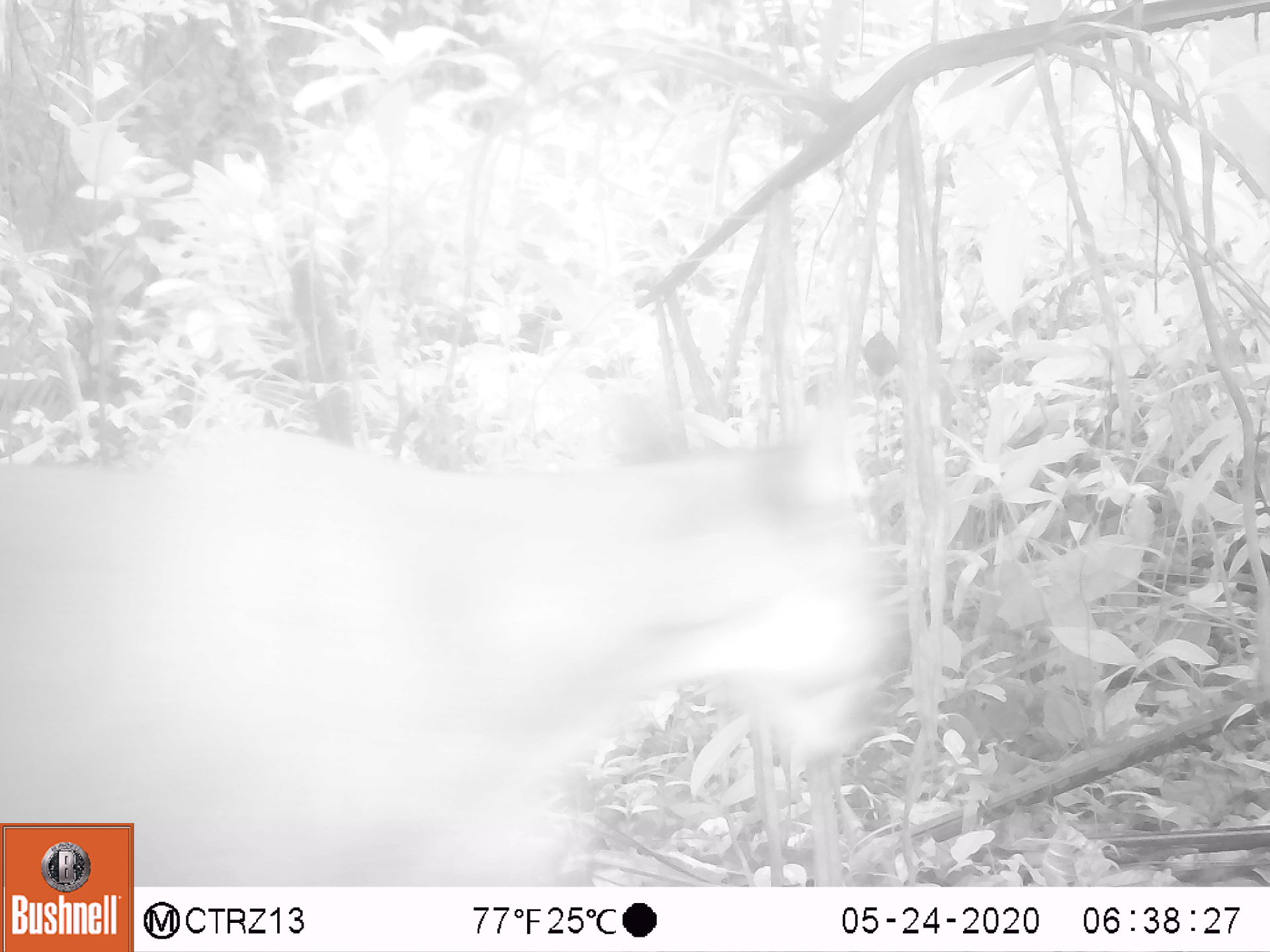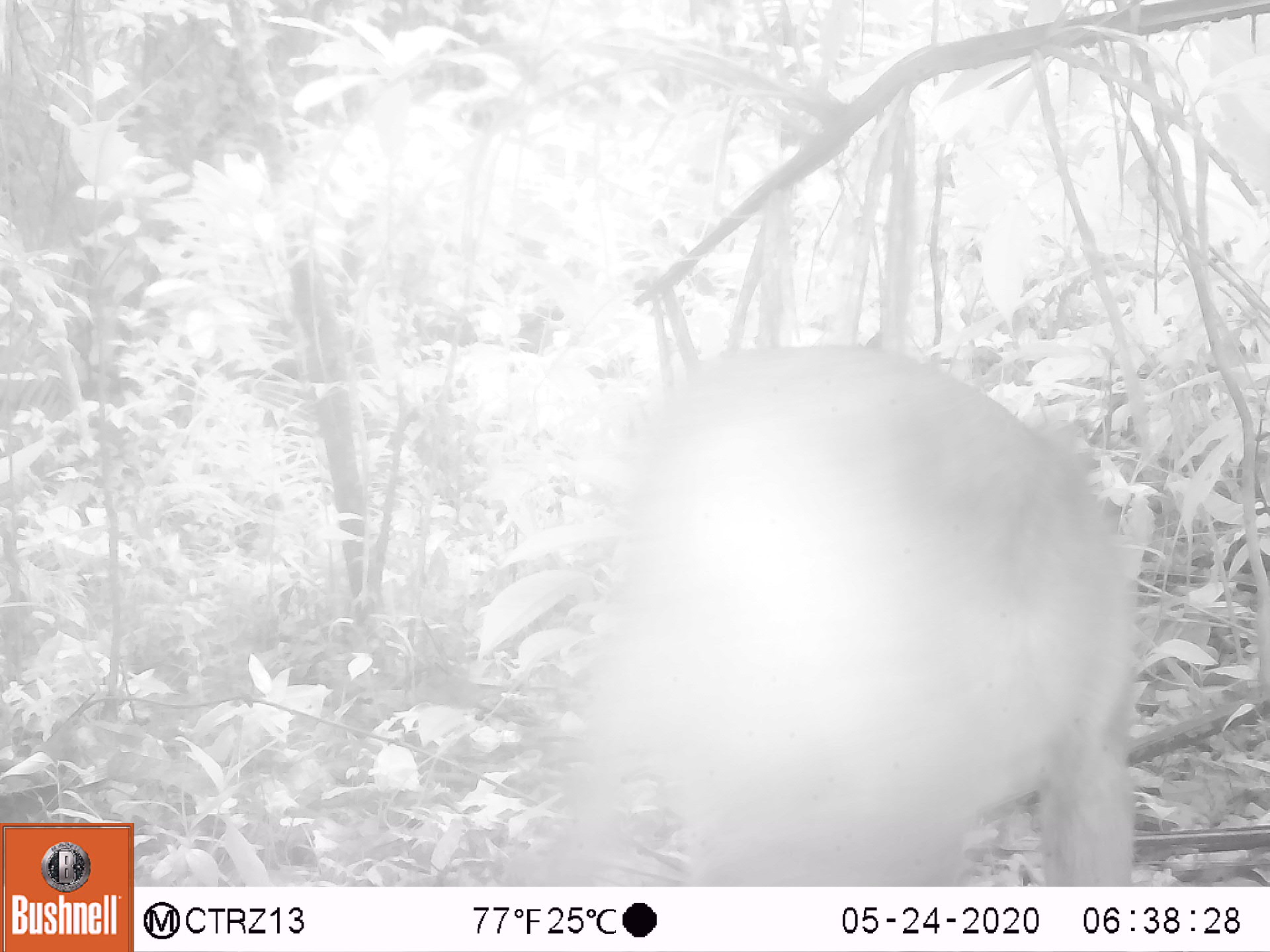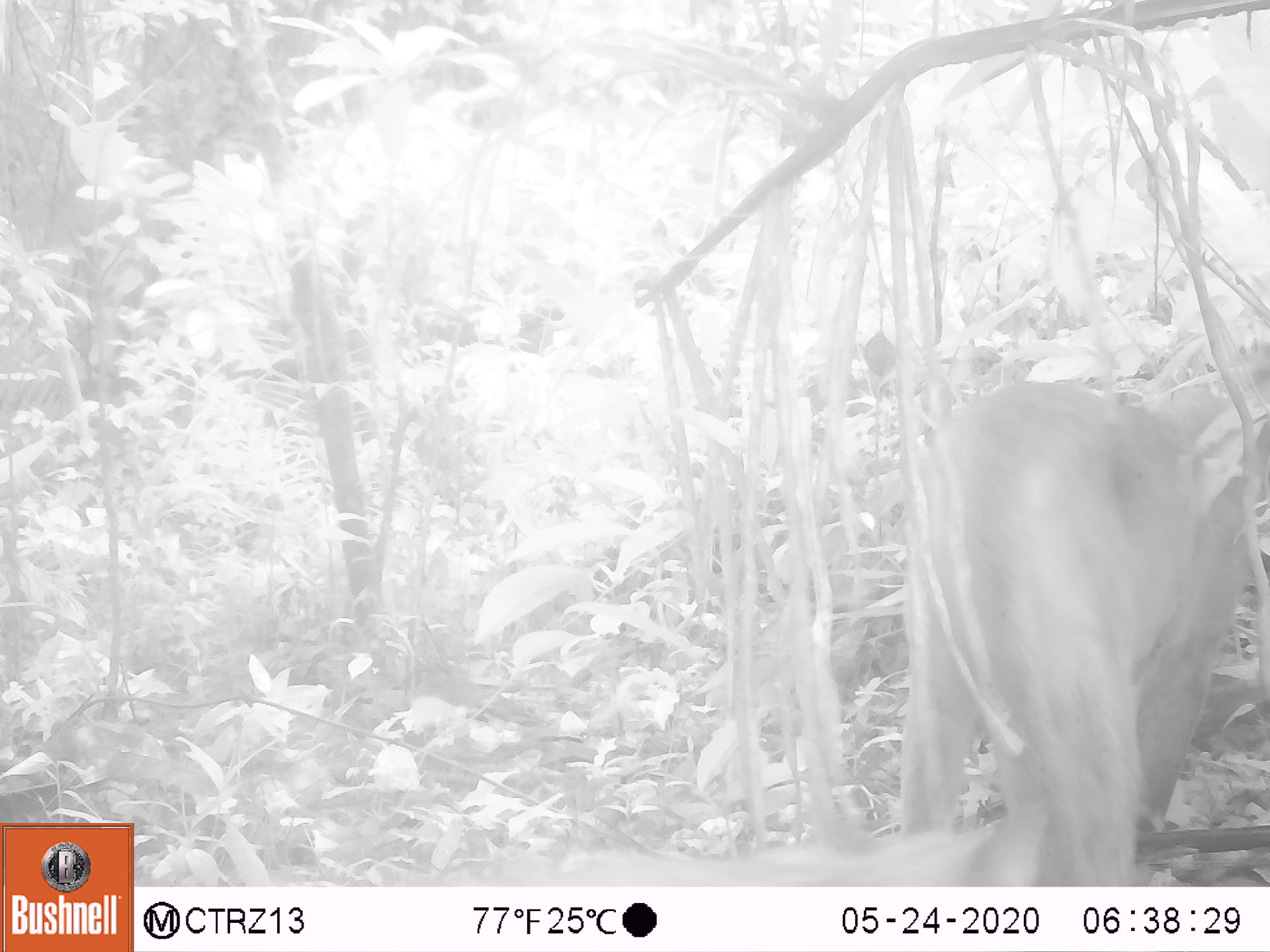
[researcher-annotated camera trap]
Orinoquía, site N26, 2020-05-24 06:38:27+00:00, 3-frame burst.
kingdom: Animalia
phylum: Chordata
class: Mammalia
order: Carnivora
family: Felidae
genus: Puma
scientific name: Puma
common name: puma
Puma.